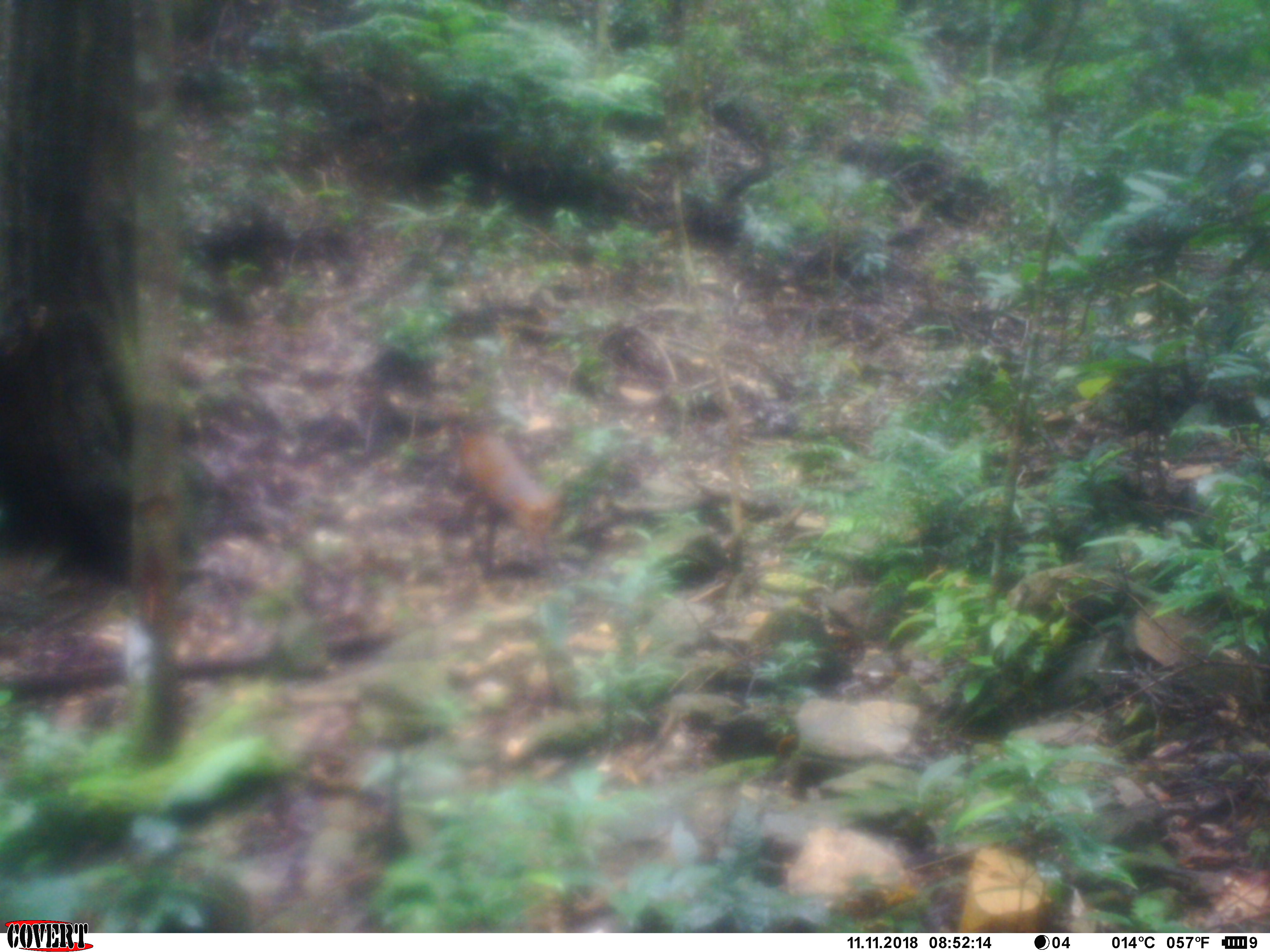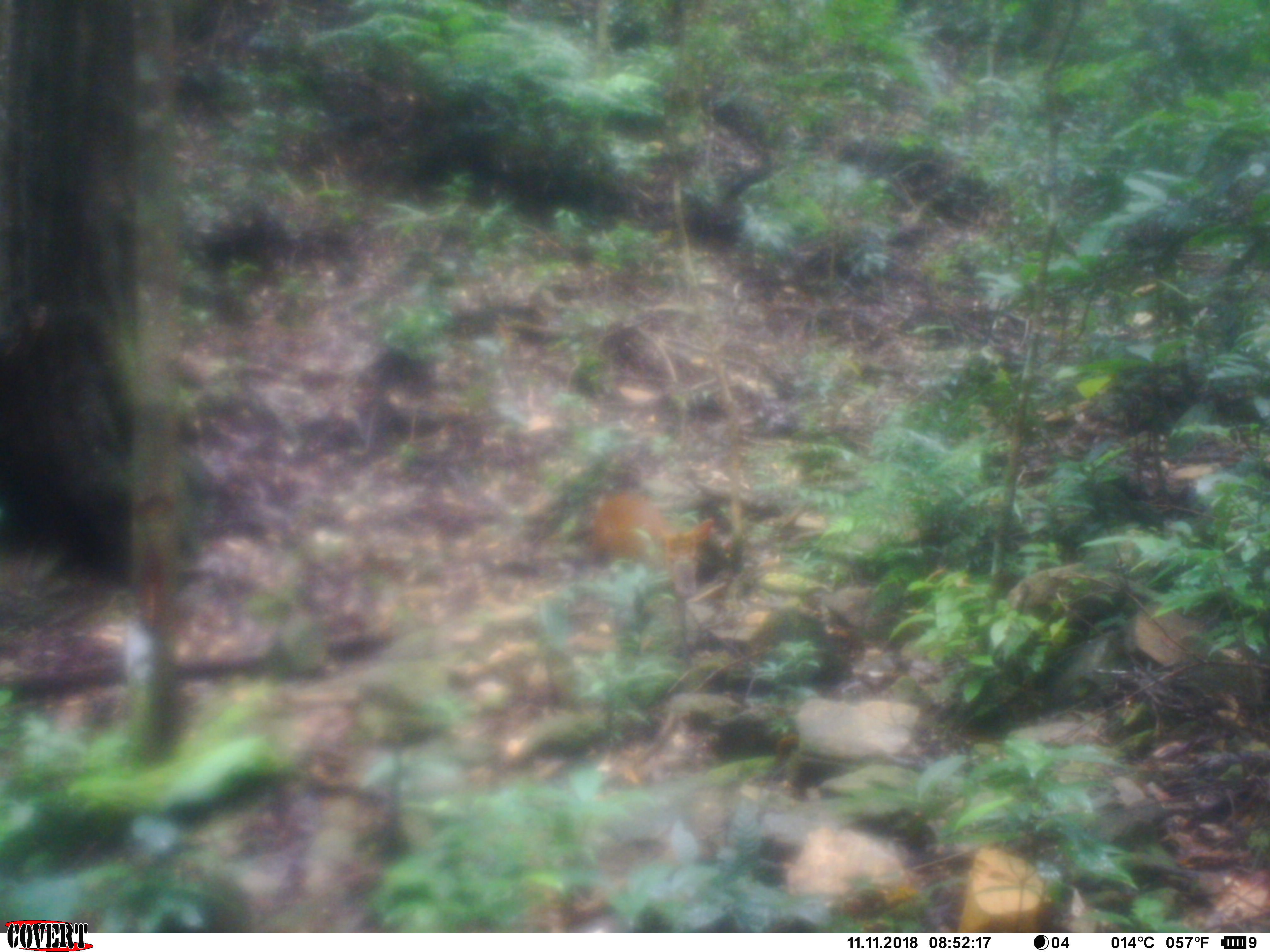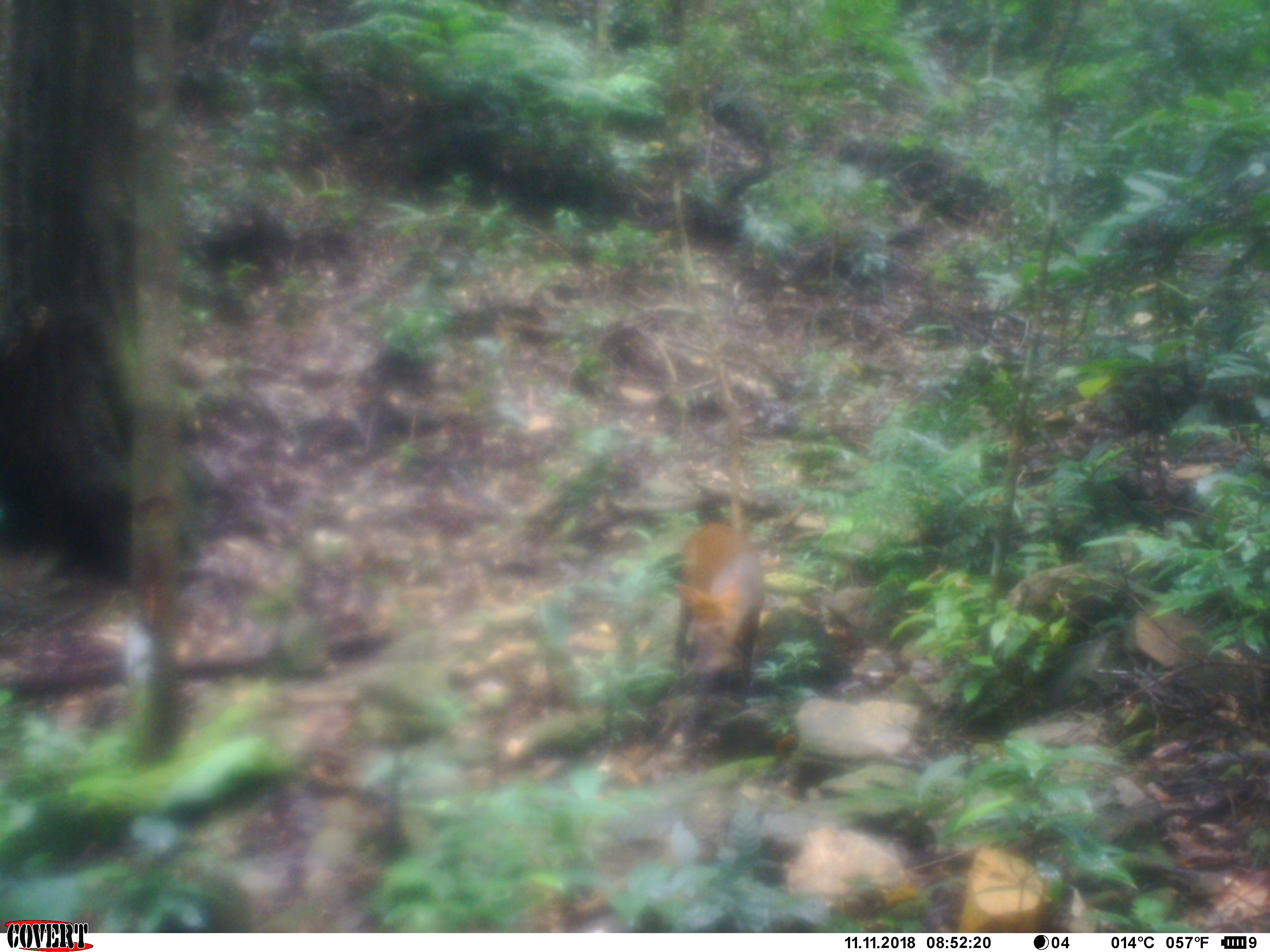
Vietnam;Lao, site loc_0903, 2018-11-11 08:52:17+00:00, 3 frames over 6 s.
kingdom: Animalia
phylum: Chordata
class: Mammalia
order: Artiodactyla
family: Cervidae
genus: Muntiacus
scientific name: Muntiacus rooseveltorum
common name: roosevelt's muntjac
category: roosevelts muntjac group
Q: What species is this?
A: Roosevelts muntjac group (roosevelt's muntjac) (Muntiacus rooseveltorum).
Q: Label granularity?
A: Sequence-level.